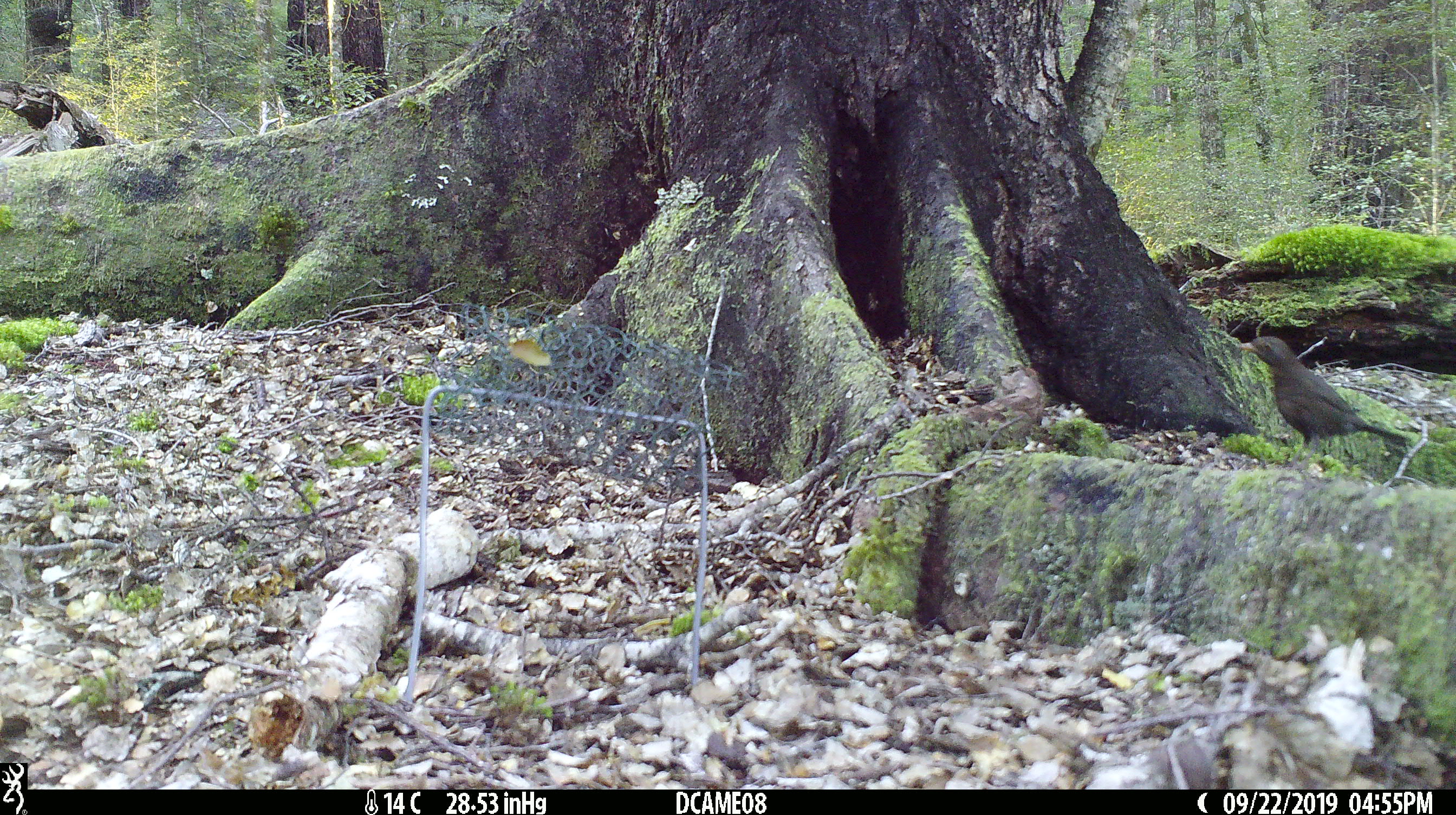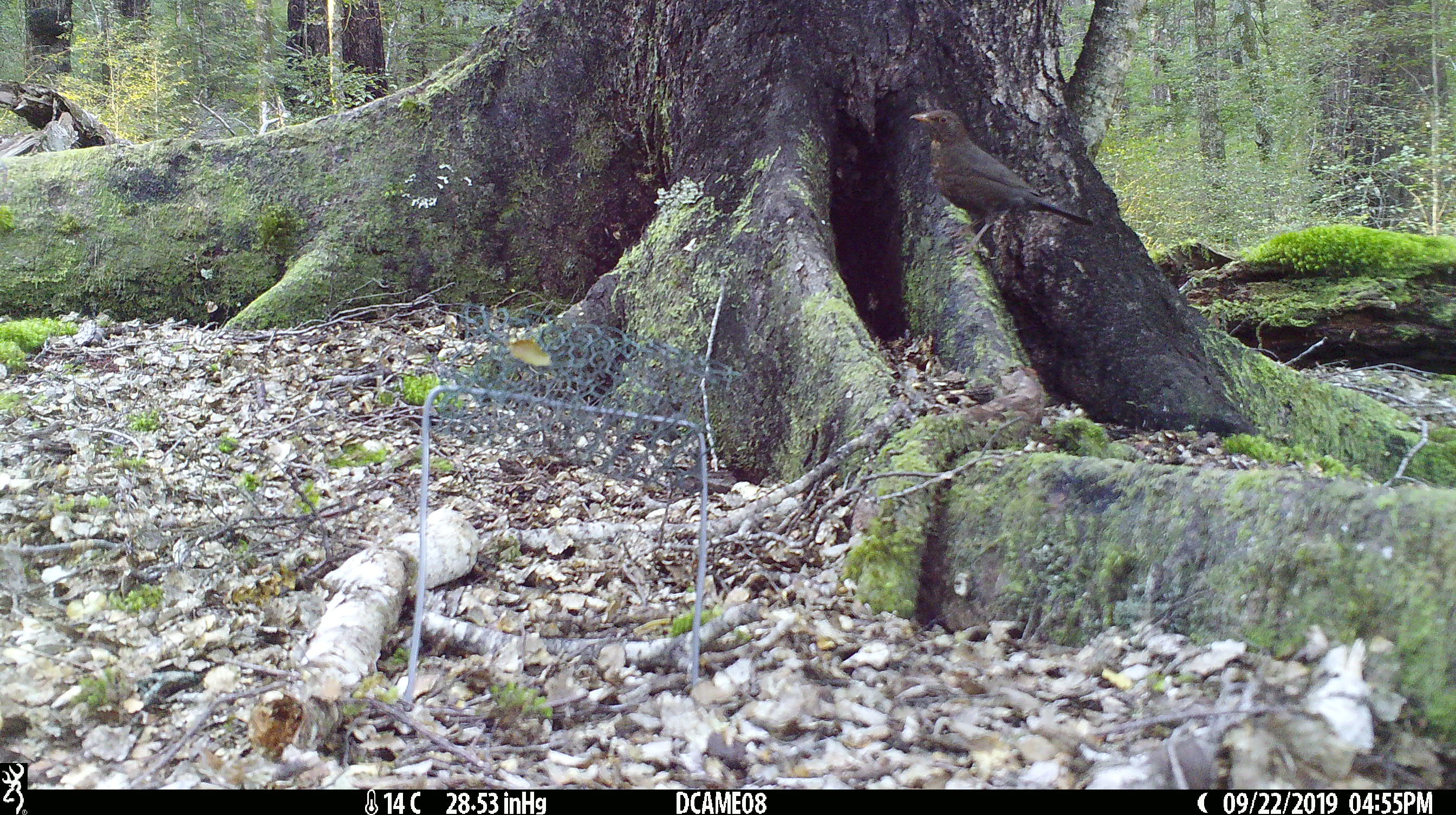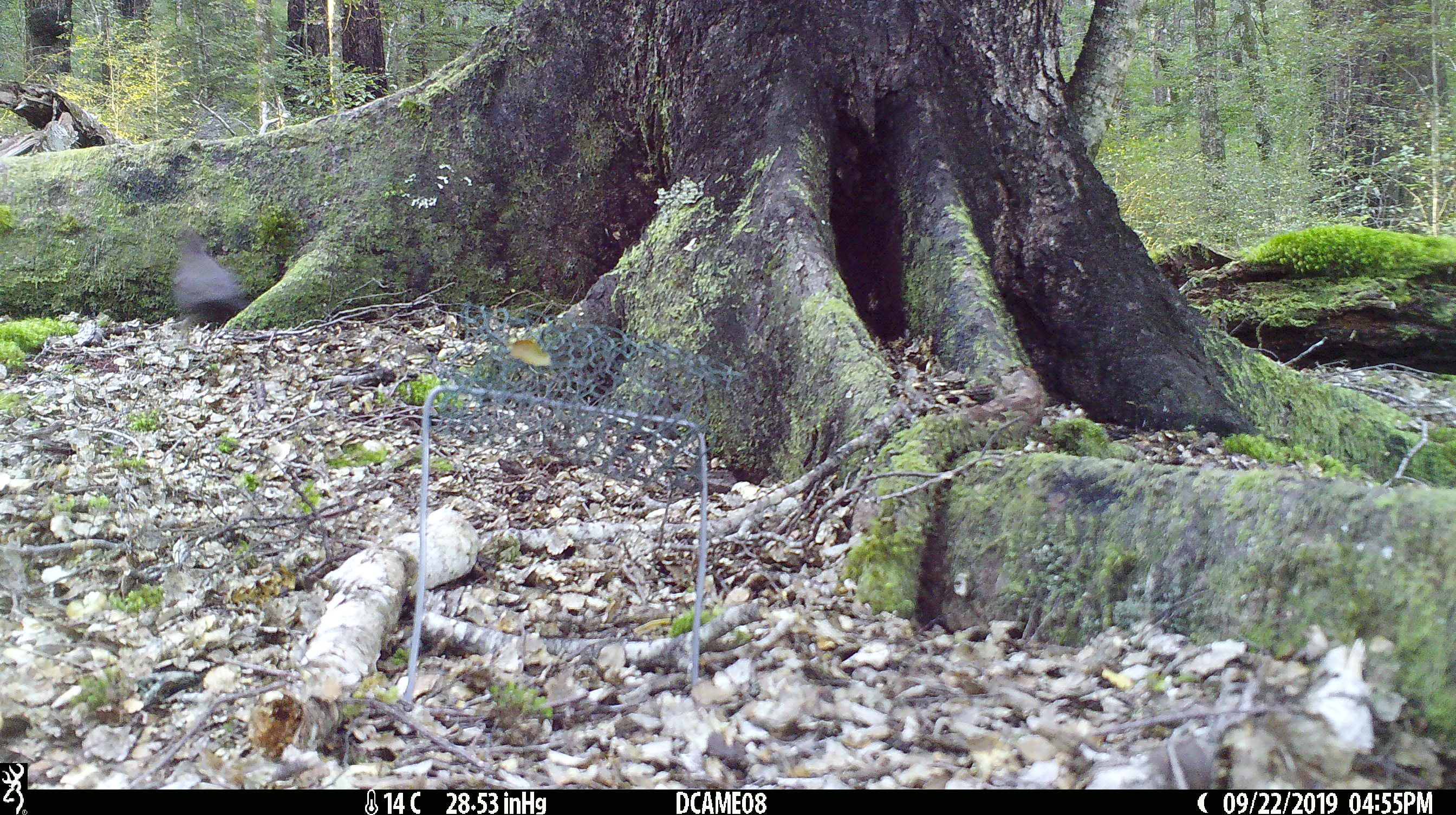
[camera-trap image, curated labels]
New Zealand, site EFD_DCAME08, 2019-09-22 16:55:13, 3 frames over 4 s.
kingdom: Animalia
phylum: Chordata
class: Aves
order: Passeriformes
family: Turdidae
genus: Turdus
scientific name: Turdus merula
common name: eurasian blackbird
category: blackbird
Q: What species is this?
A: Blackbird (eurasian blackbird) (Turdus merula).